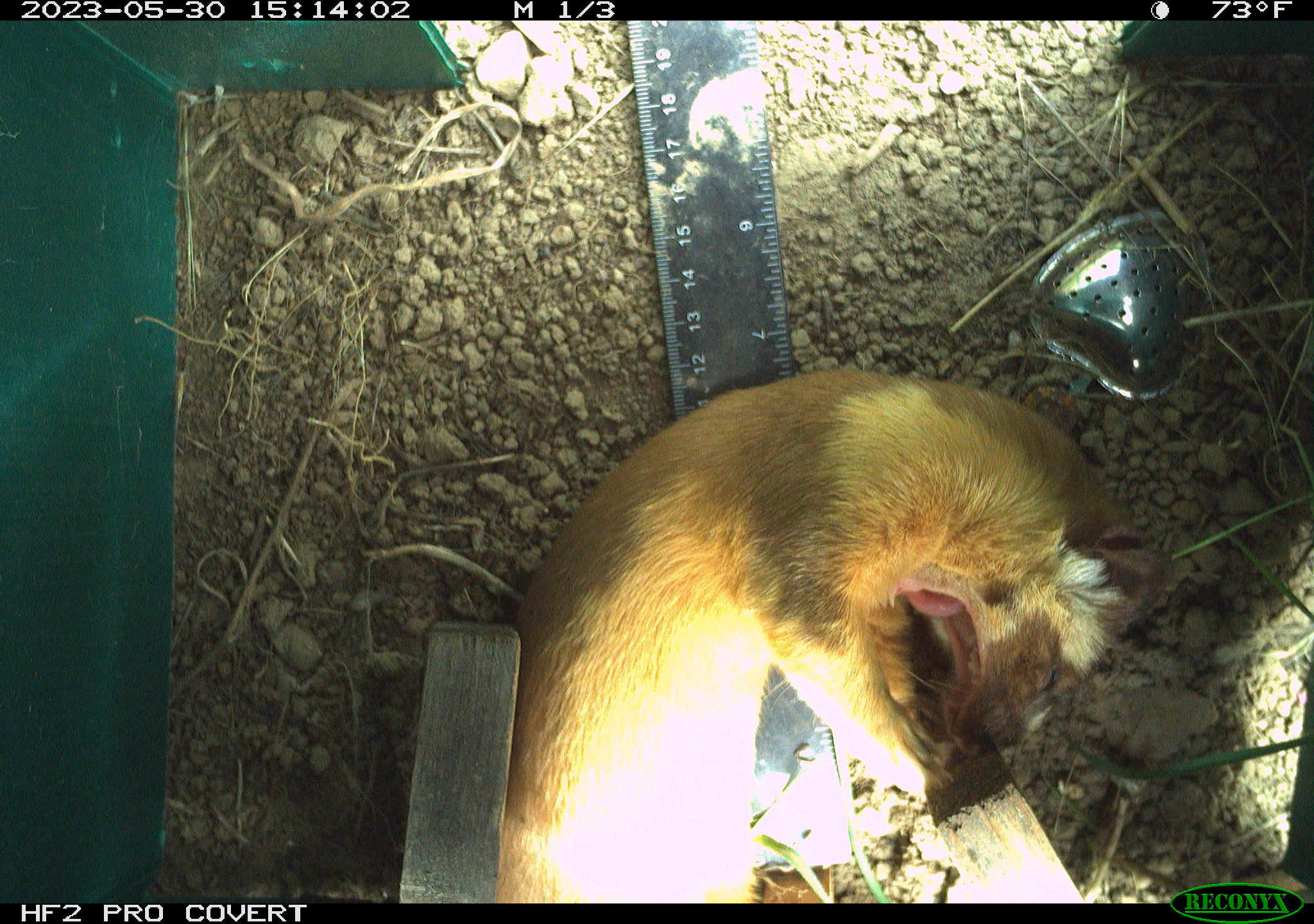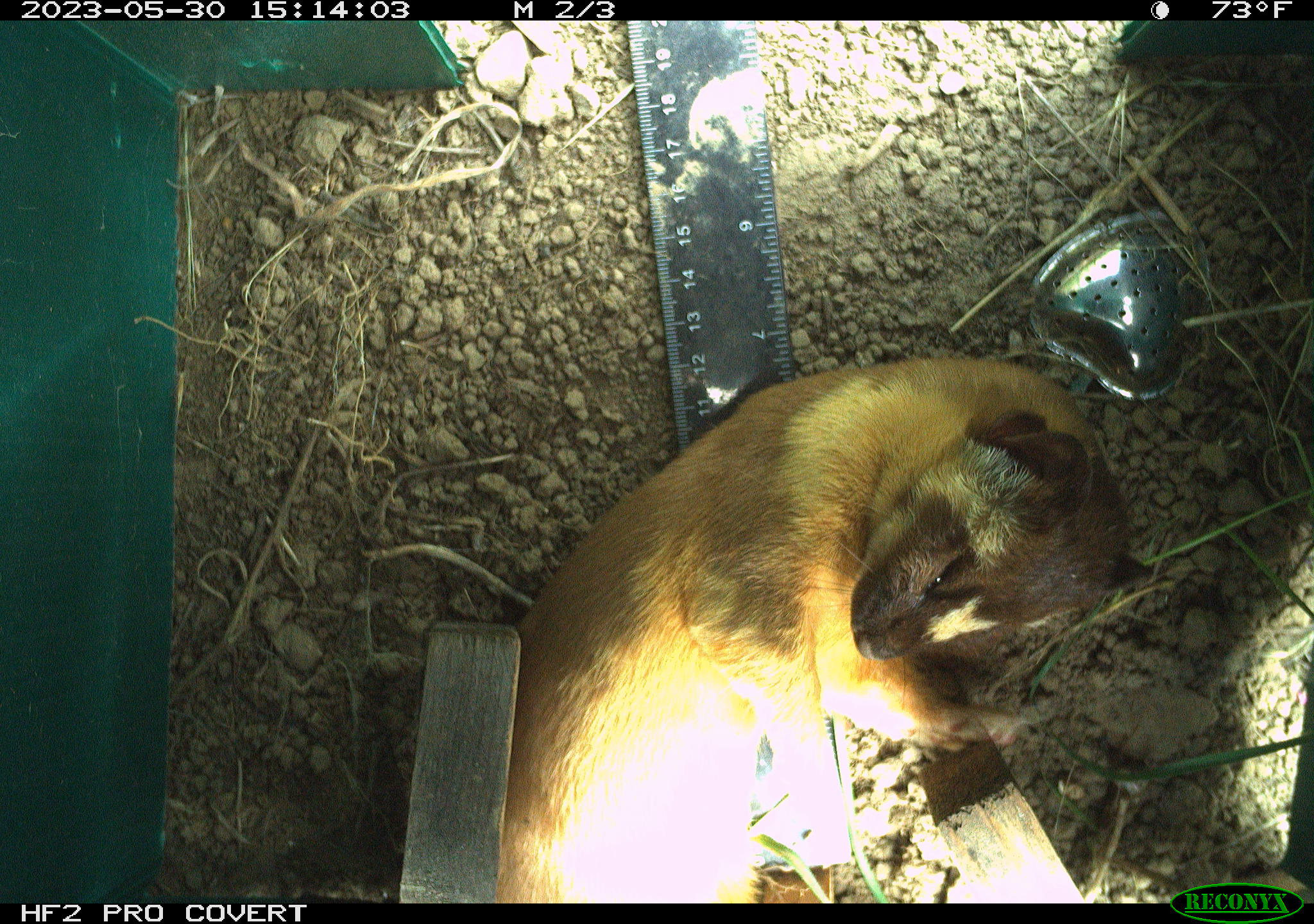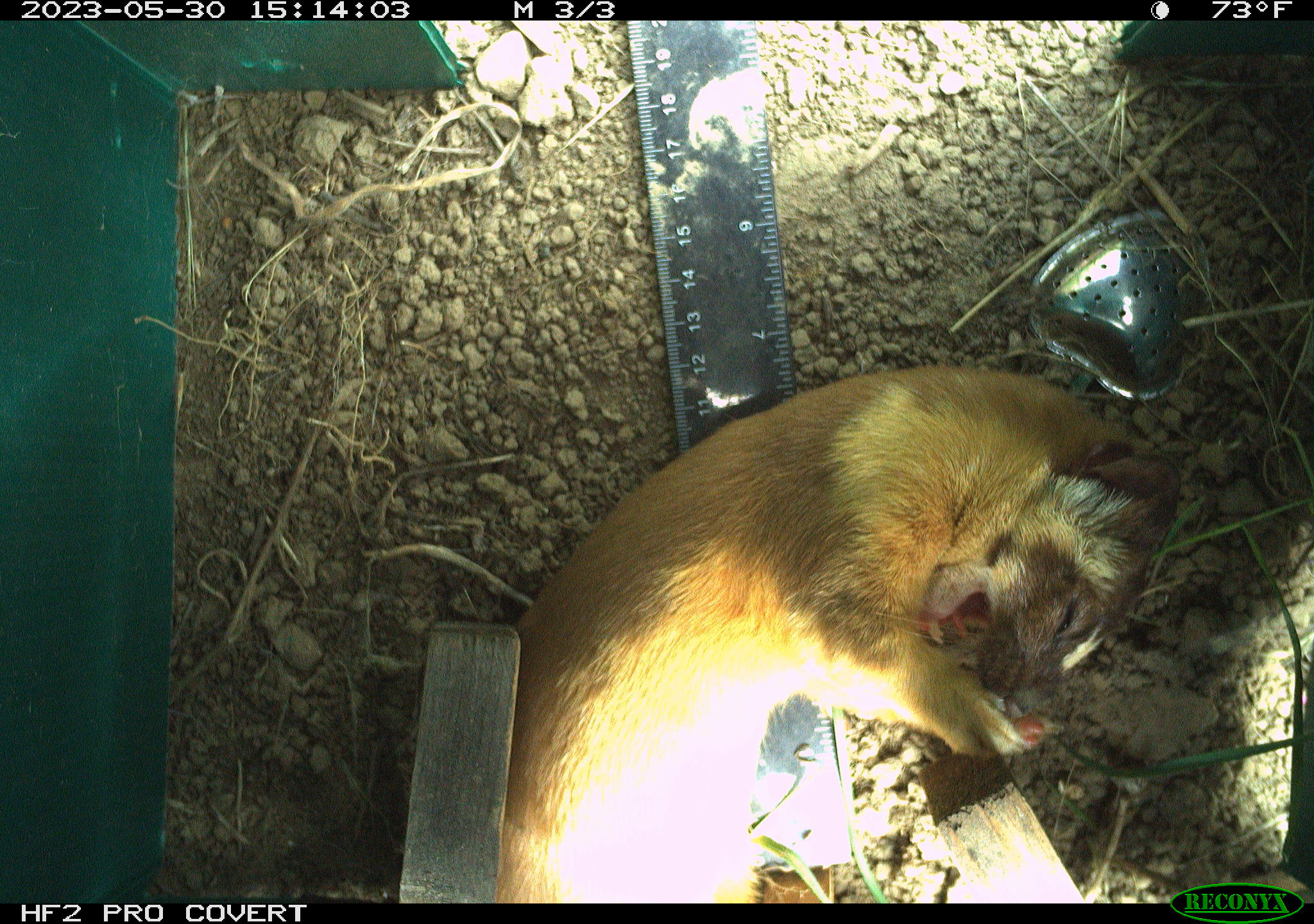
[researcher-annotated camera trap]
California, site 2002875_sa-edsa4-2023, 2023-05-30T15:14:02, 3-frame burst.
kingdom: Animalia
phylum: Chordata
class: Mammalia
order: Carnivora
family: Mustelidae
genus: Neogale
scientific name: Neogale frenata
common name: long-tailed weasel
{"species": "long-tailed weasel (Neogale frenata)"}